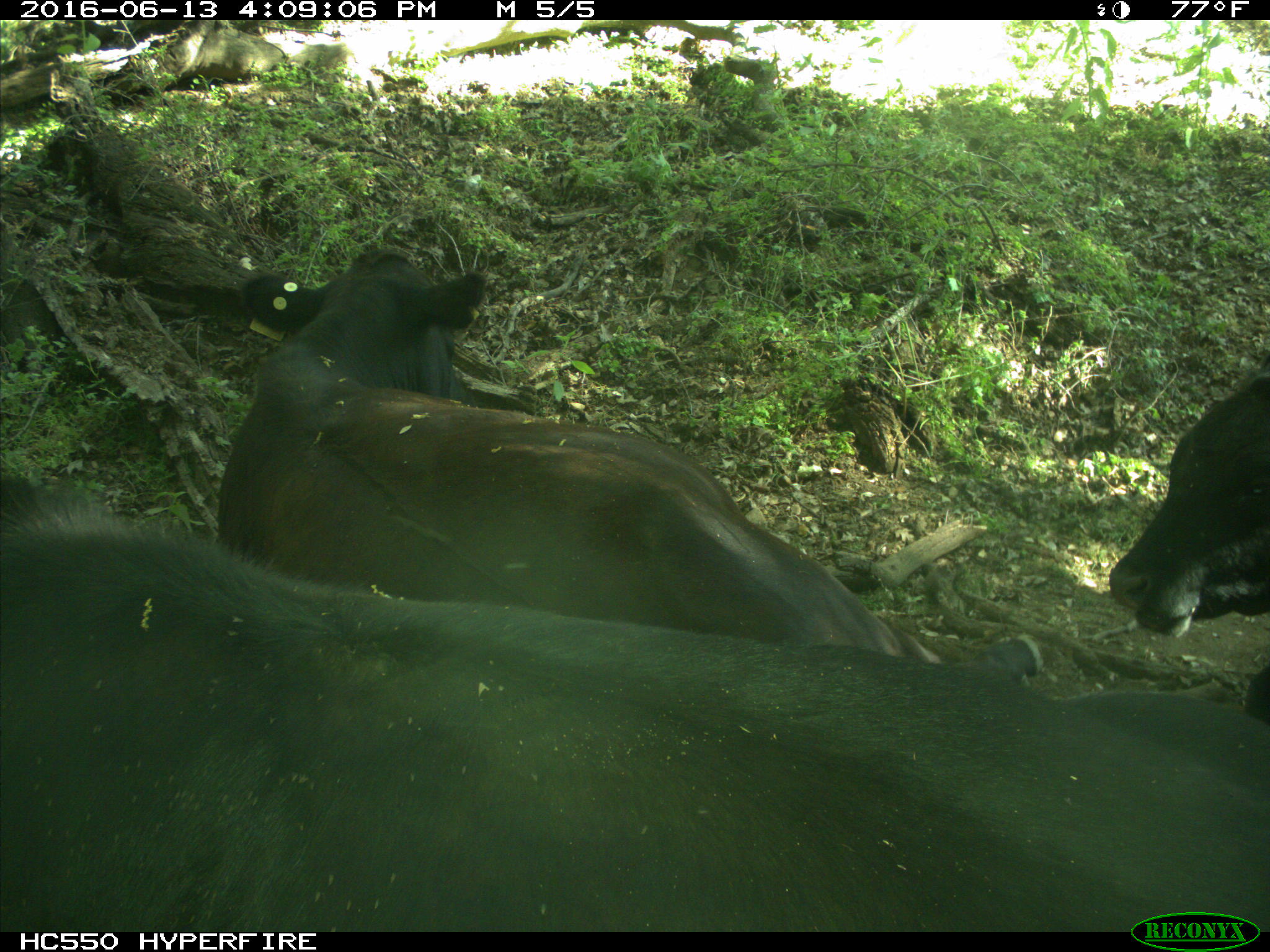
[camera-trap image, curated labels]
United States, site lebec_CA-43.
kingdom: Animalia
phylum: Chordata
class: Mammalia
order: Artiodactyla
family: Bovidae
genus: Bos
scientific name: Bos taurus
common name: domestic cow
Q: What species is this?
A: Bos taurus (domestic cow).